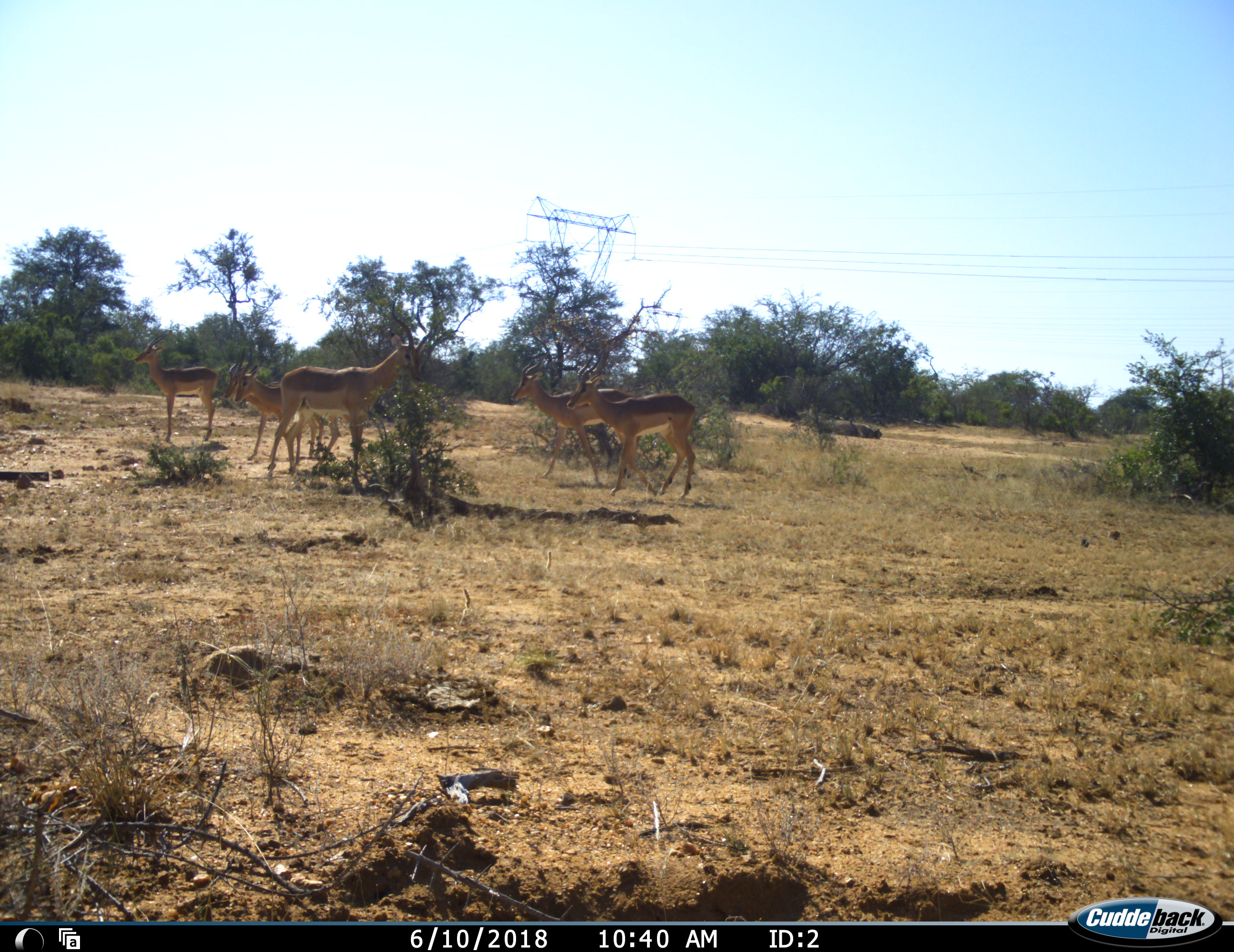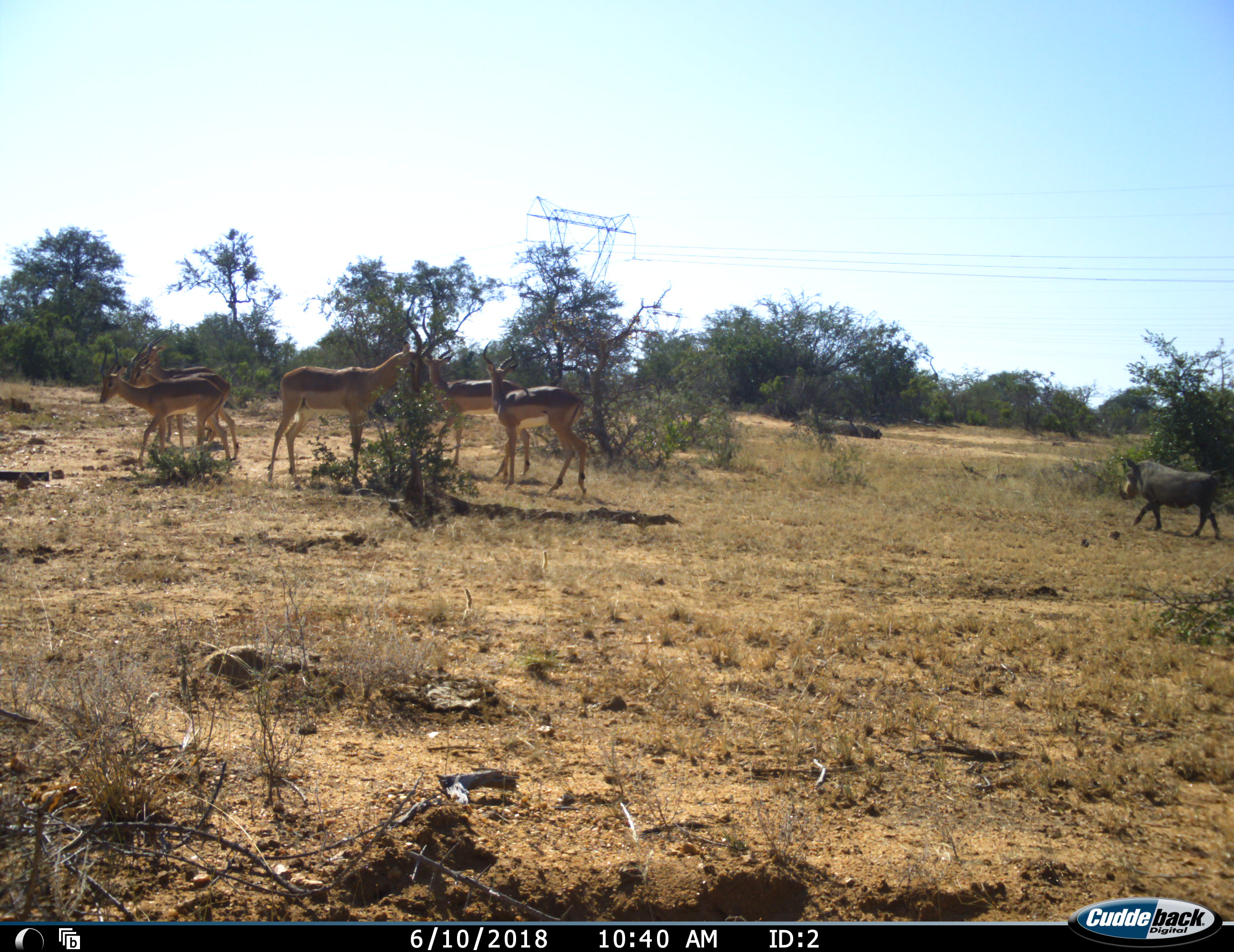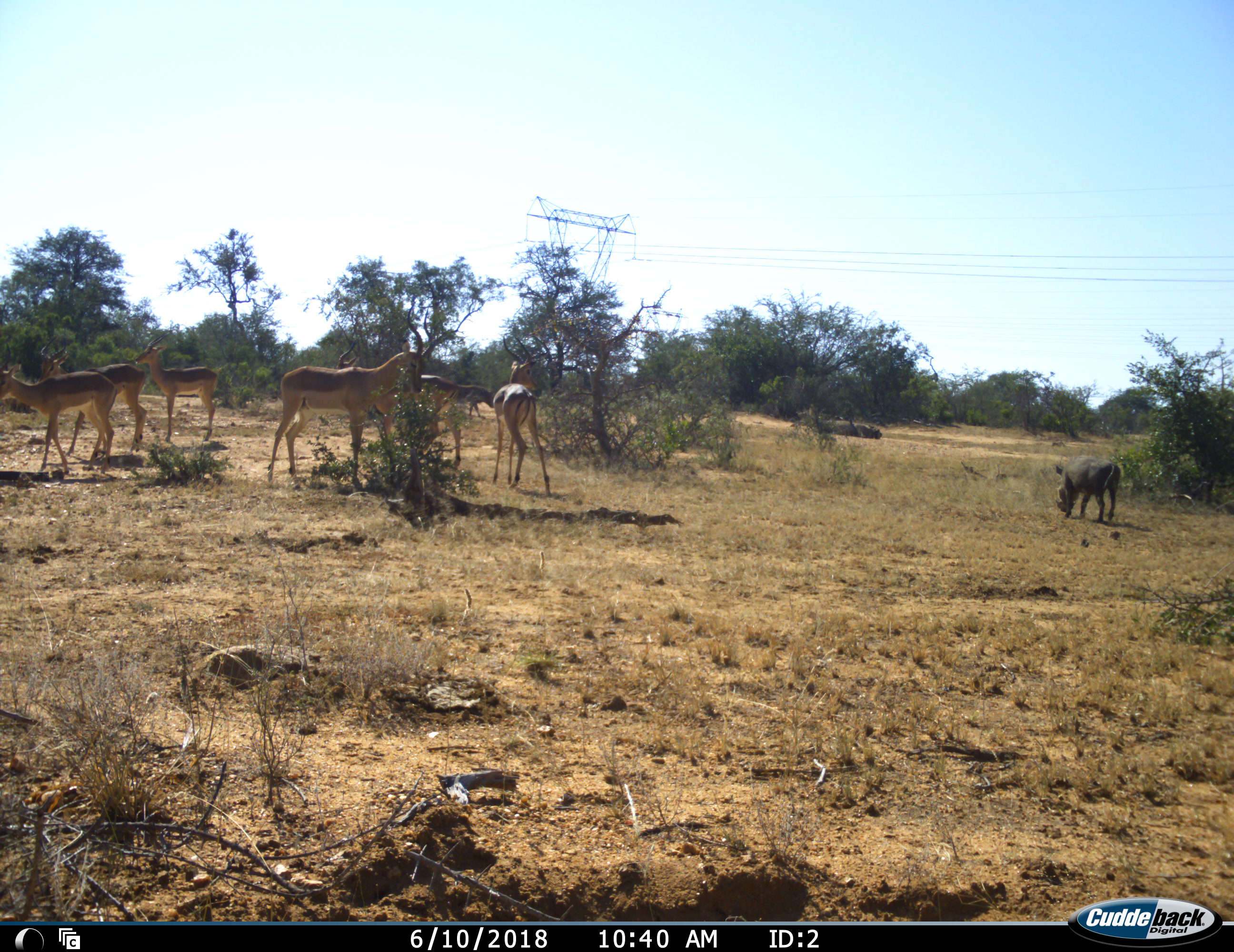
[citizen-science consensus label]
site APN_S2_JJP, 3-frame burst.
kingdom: Animalia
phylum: Chordata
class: Mammalia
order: Artiodactyla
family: Bovidae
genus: Aepyceros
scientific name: Aepyceros melampus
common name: impala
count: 6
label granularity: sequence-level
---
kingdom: Animalia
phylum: Chordata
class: Mammalia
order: Artiodactyla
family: Suidae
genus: Phacochoerus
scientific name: Phacochoerus africanus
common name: warthog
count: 1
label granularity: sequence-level